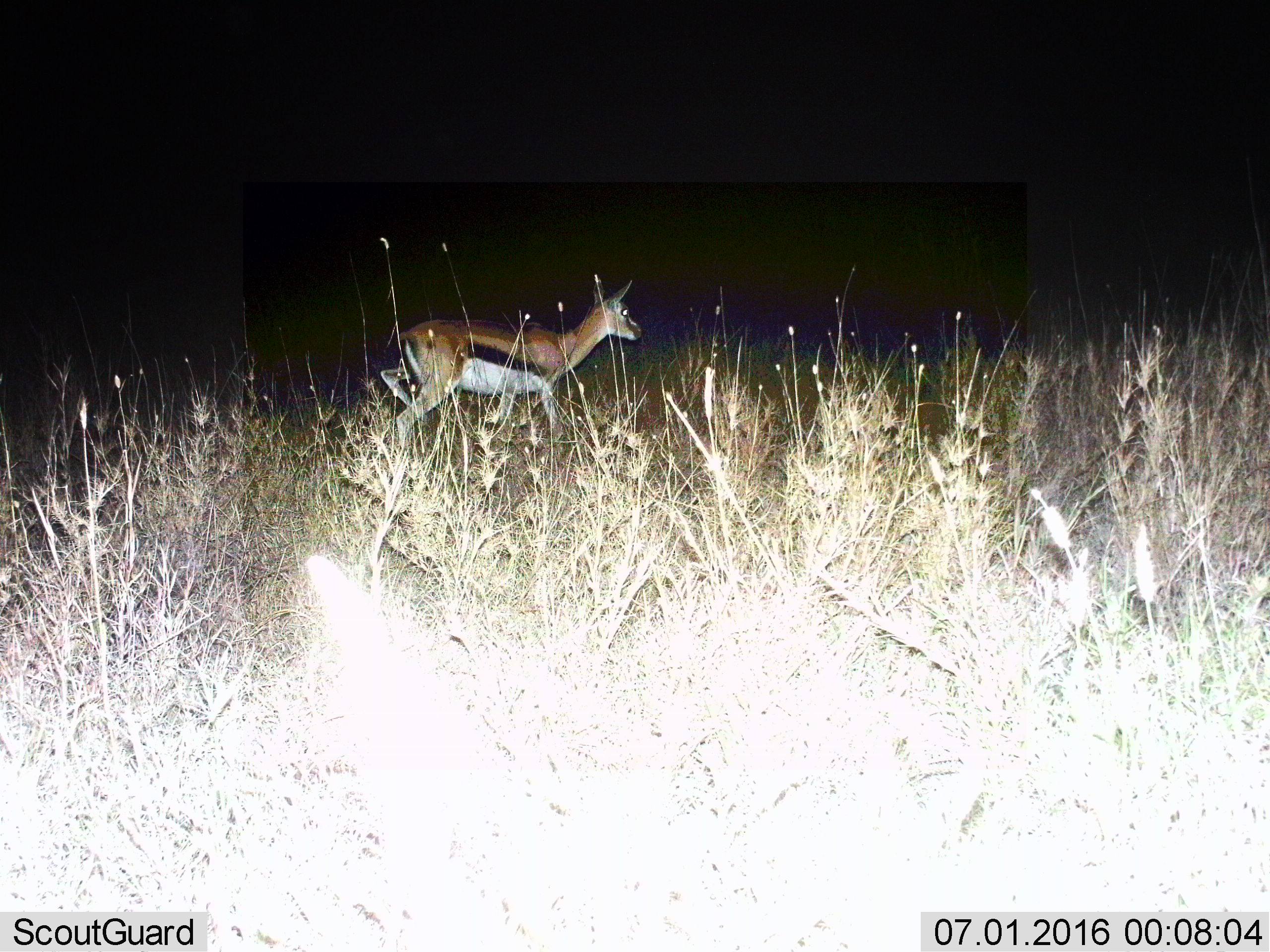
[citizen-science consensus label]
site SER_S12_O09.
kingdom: Animalia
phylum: Chordata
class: Mammalia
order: Artiodactyla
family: Bovidae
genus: Eudorcas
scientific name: Eudorcas thomsonii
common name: thomson's gazelle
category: gazellethomsons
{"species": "gazellethomsons (thomson's gazelle) (Eudorcas thomsonii)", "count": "1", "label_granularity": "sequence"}